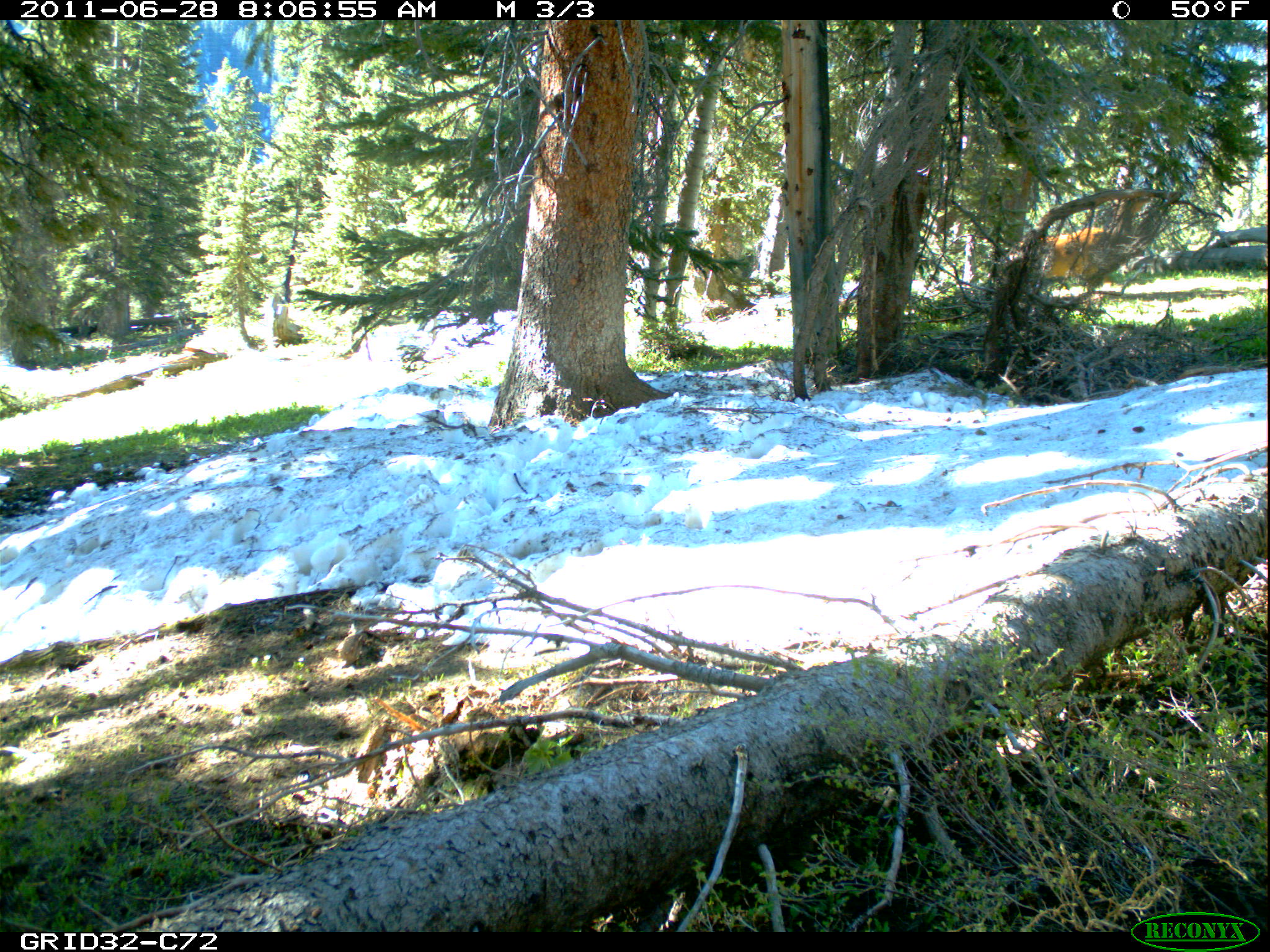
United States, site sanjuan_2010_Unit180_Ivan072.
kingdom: Animalia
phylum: Chordata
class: Mammalia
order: Artiodactyla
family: Cervidae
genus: Cervus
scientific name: Cervus elaphus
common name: red deer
Cervus elaphus (red deer).